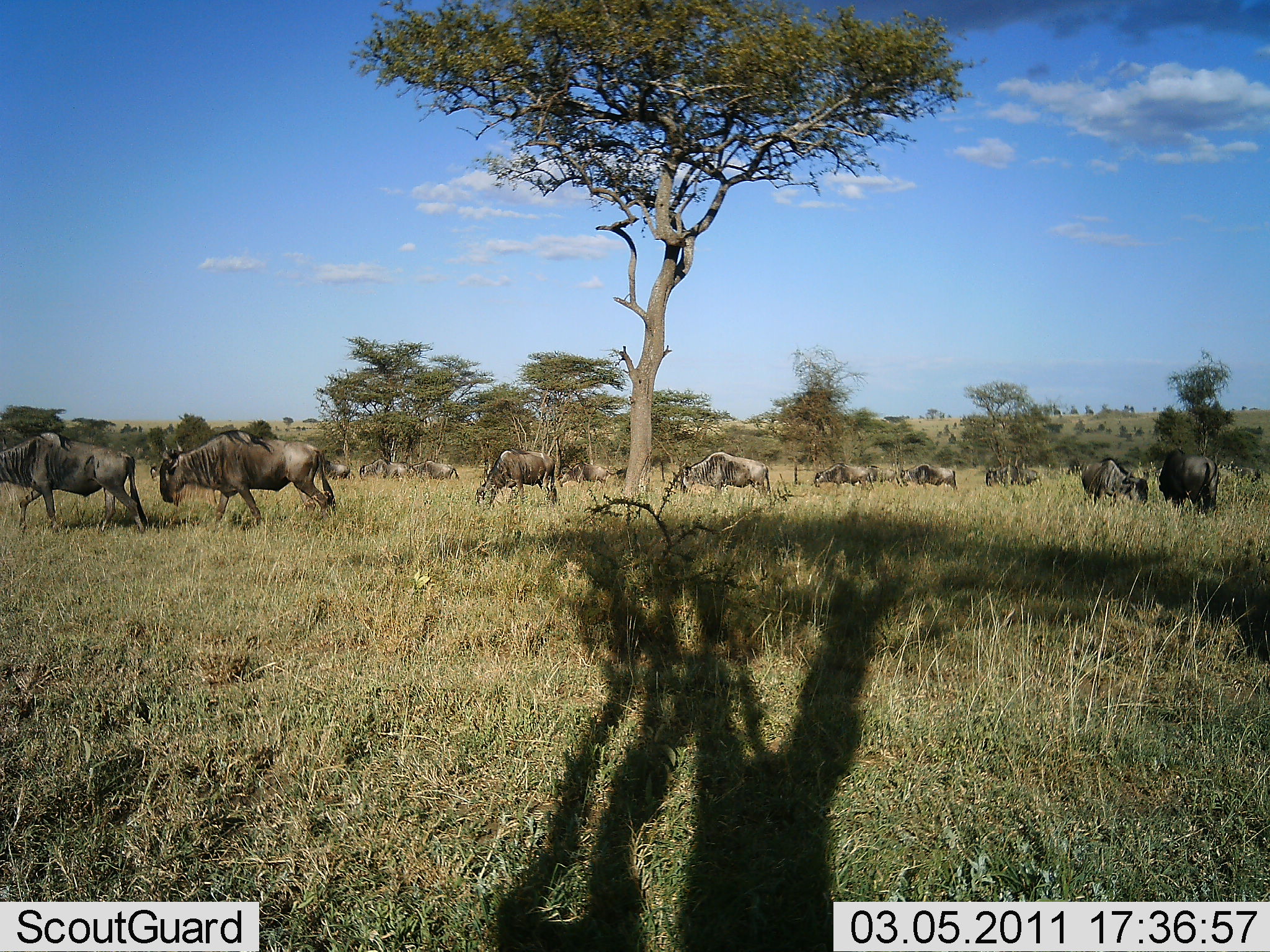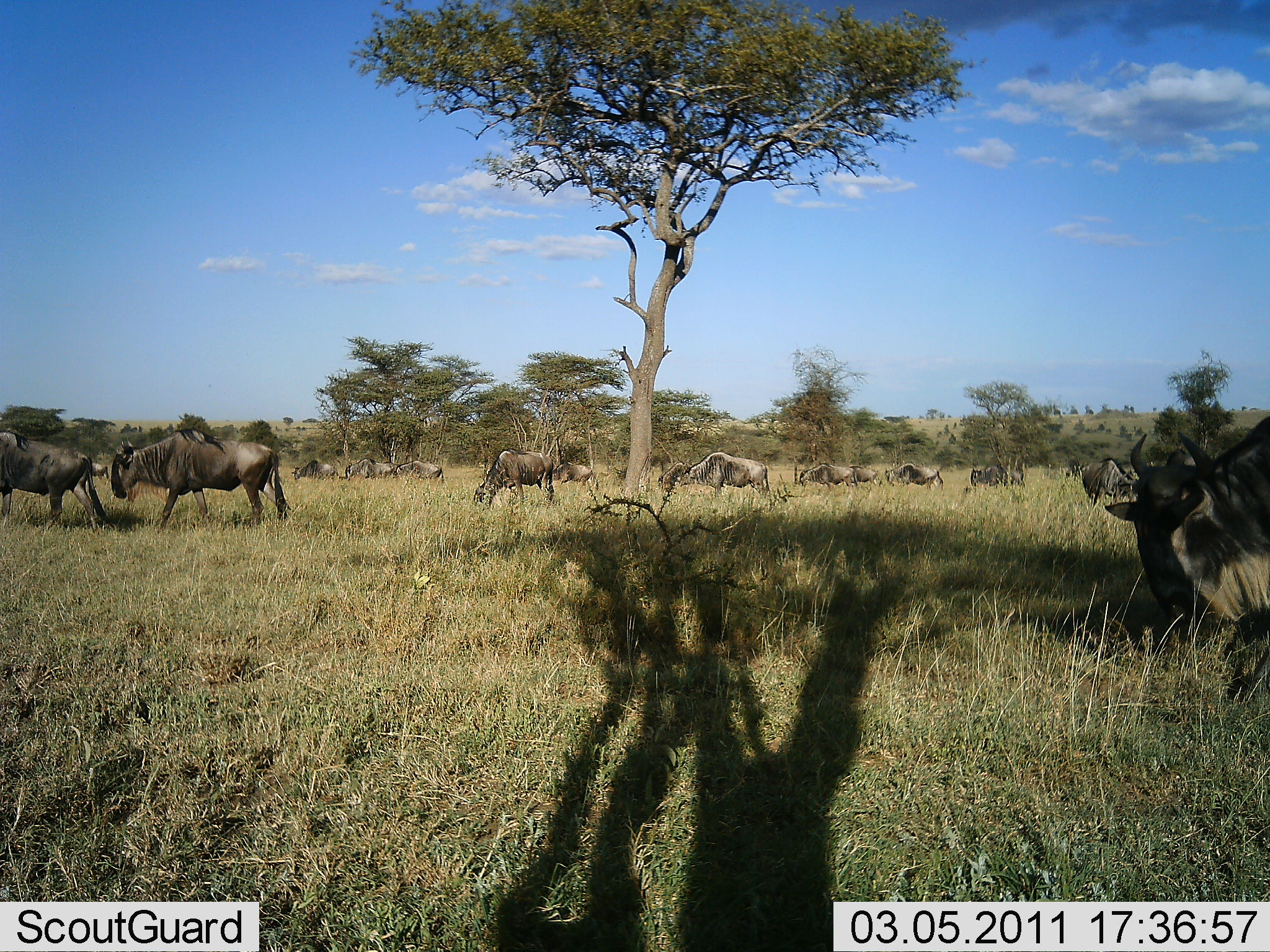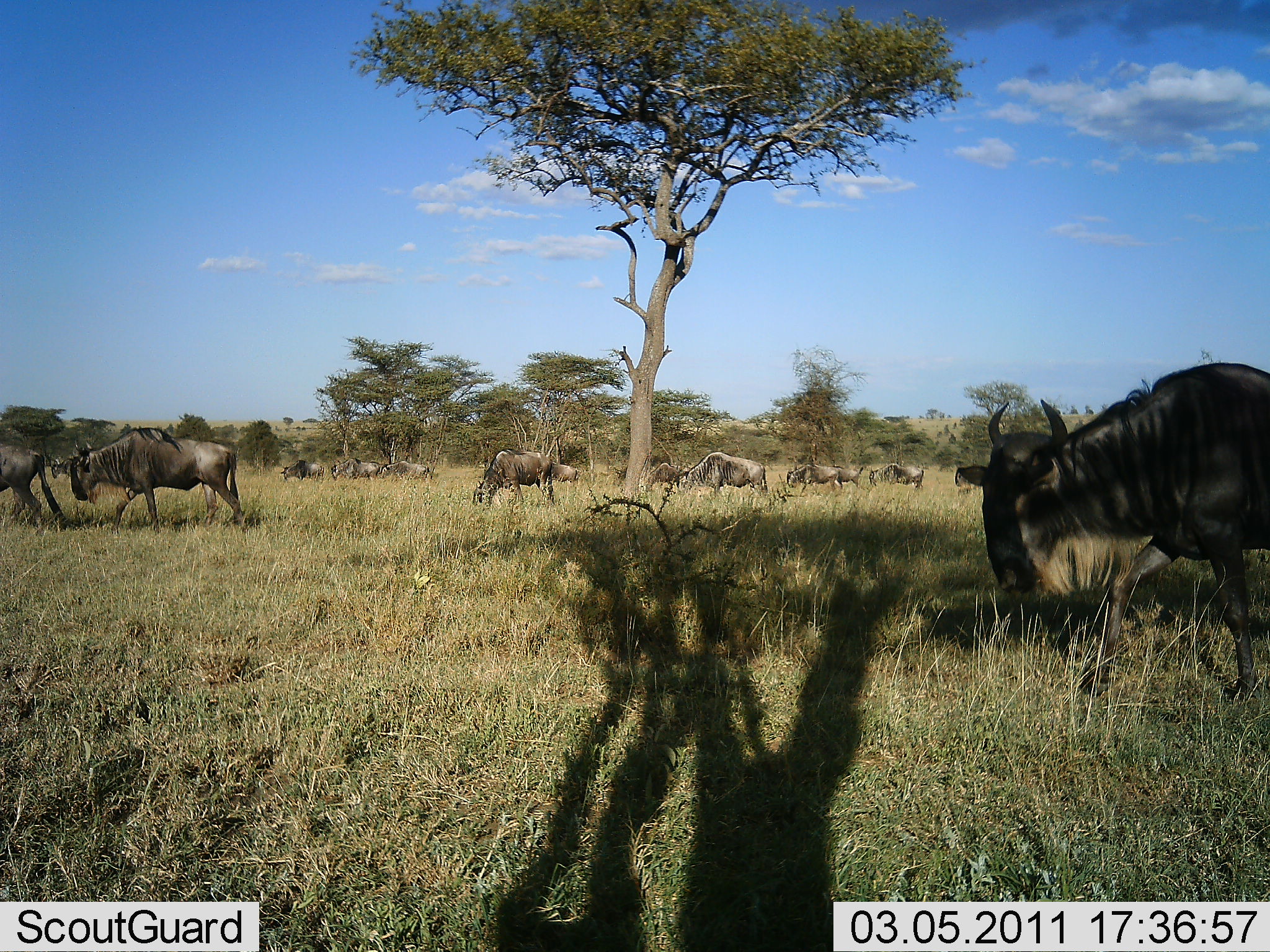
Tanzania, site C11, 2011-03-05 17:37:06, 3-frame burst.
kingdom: Animalia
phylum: Chordata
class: Mammalia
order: Artiodactyla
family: Bovidae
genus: Connochaetes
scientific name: Connochaetes taurinus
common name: blue wildebeest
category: wildebeest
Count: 11-50.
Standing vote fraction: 21%.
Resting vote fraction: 0%.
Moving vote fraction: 100%.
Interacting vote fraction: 0%.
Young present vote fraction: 0%.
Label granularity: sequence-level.